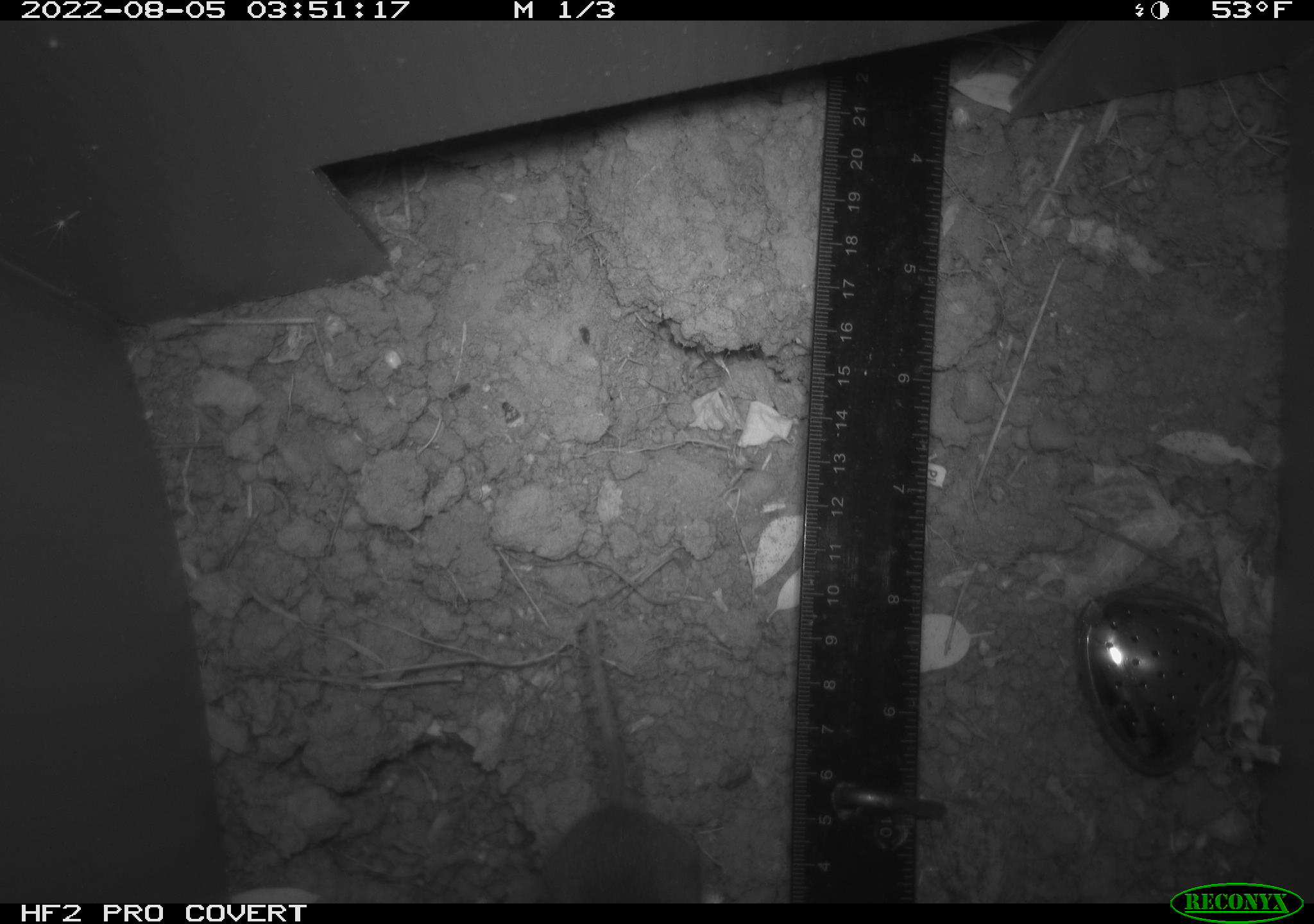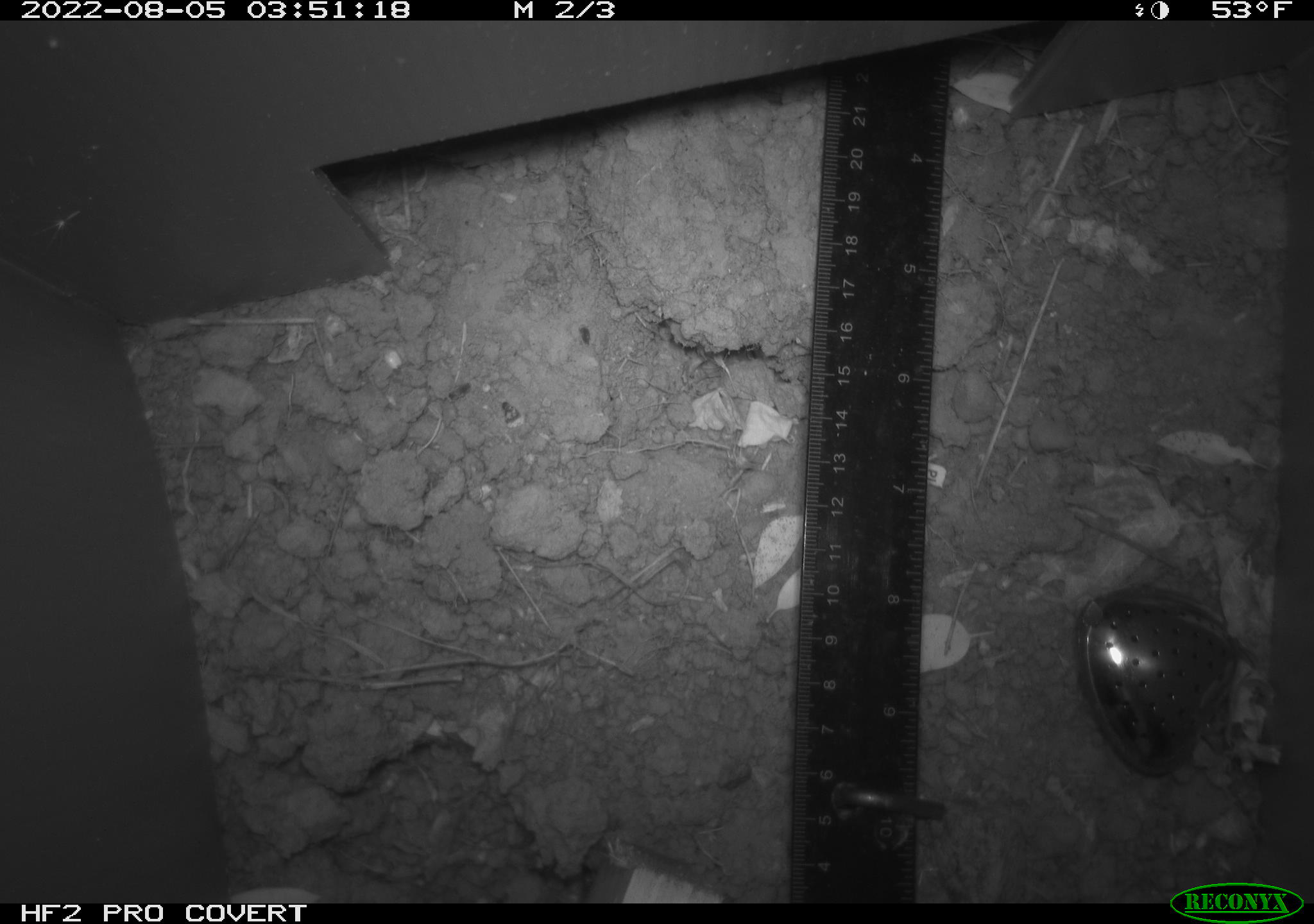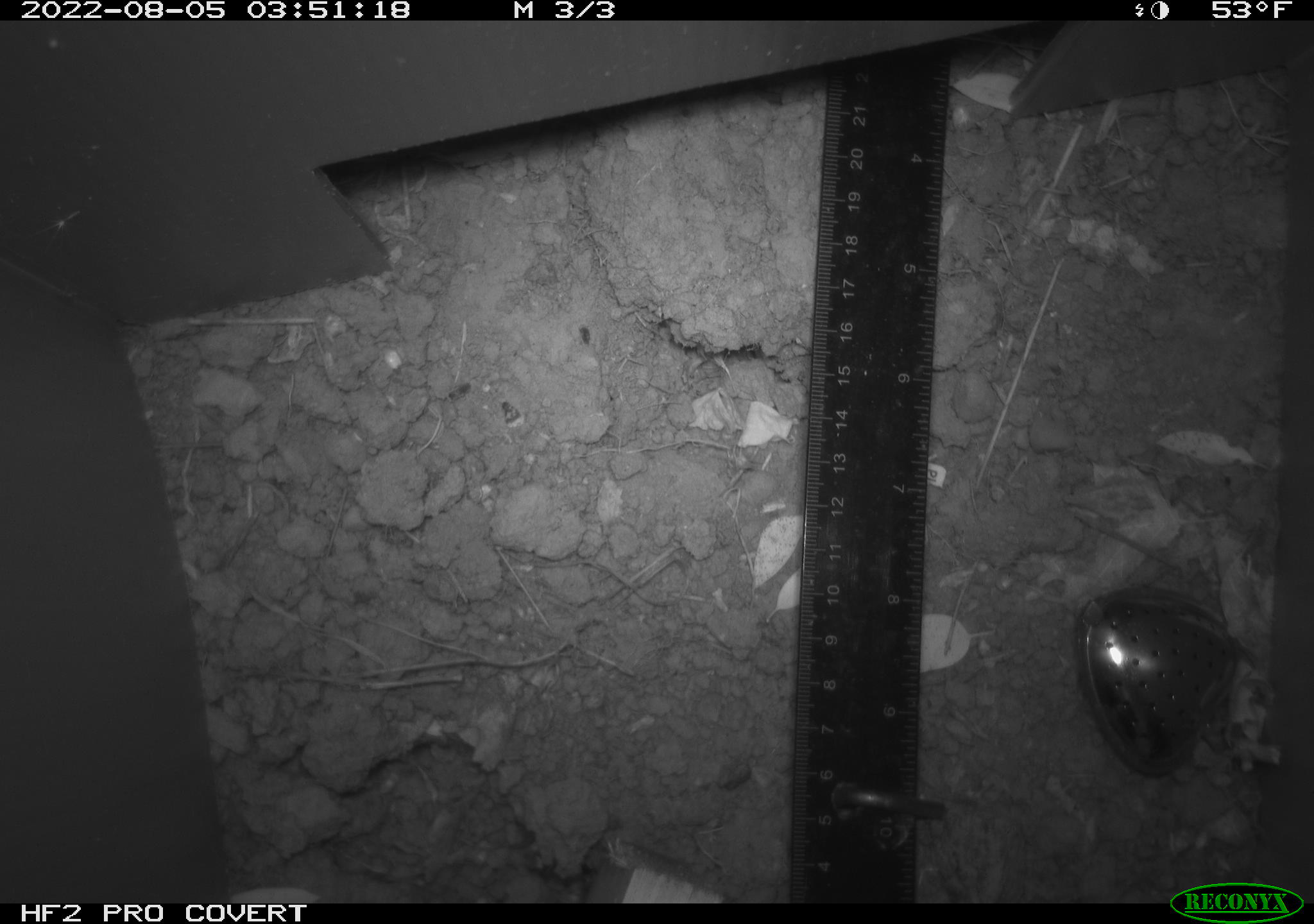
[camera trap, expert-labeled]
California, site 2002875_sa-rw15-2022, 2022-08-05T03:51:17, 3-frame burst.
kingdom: Animalia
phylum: Chordata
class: Mammalia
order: Rodentia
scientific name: Rodentia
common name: mouse species